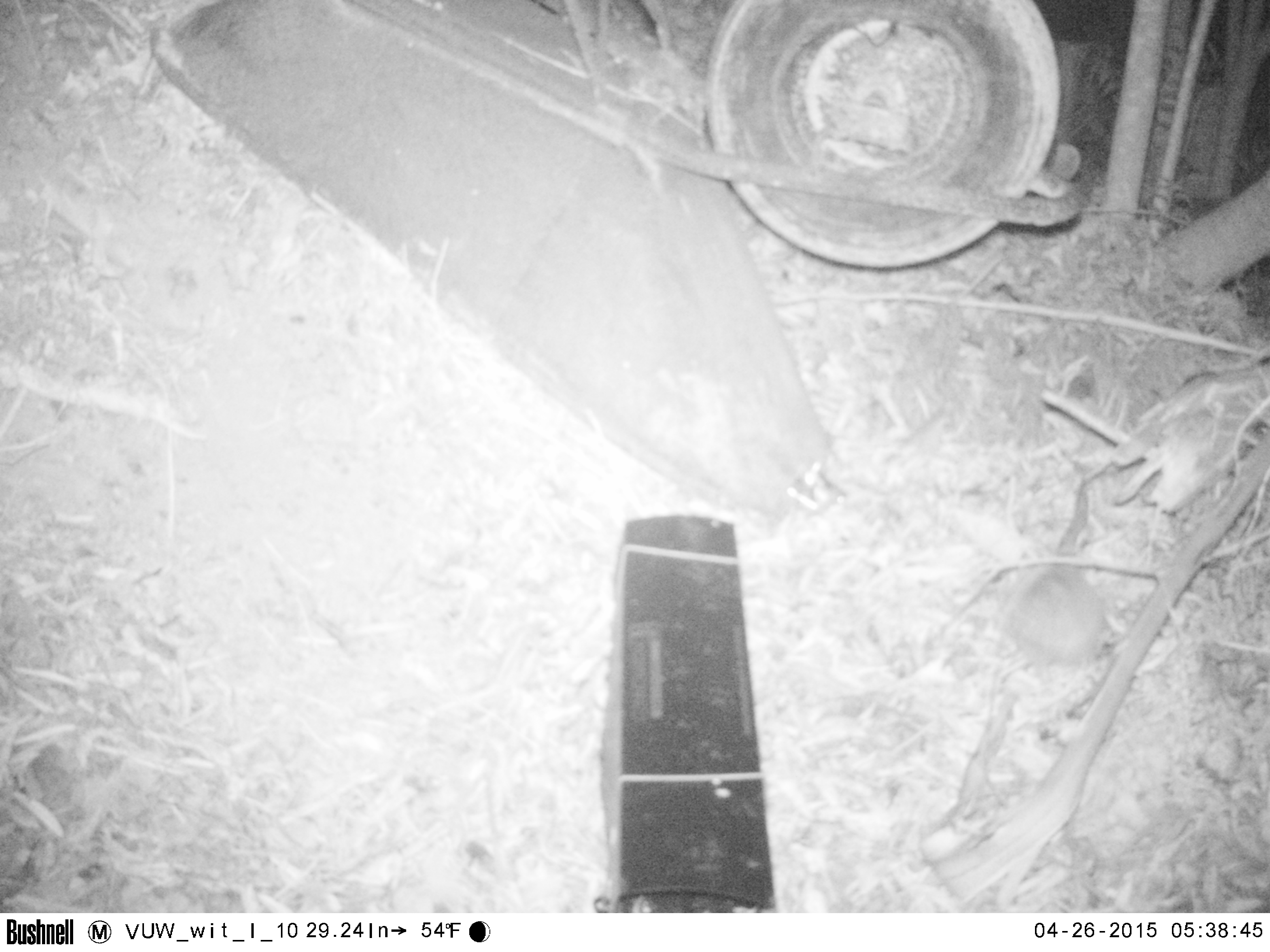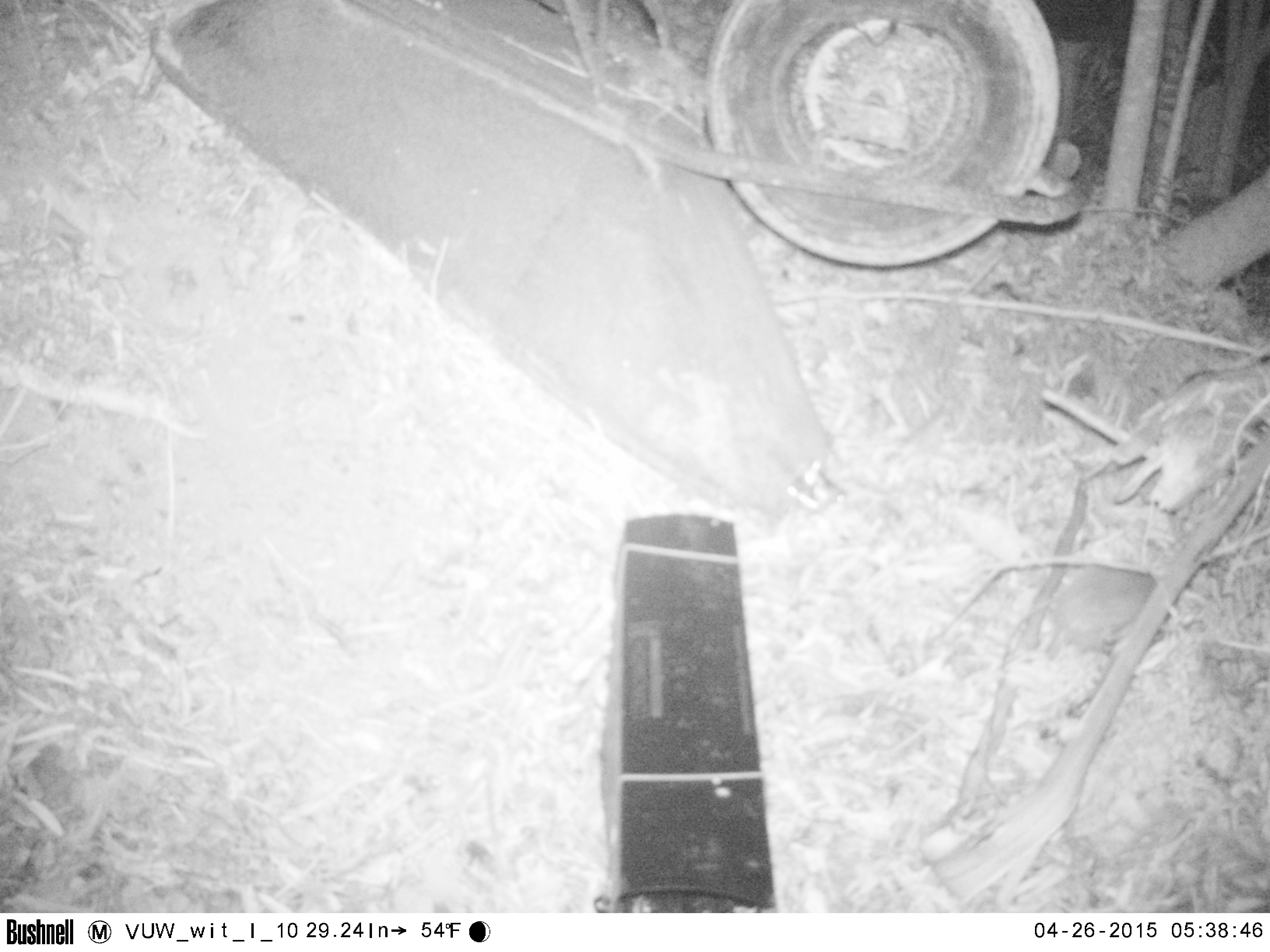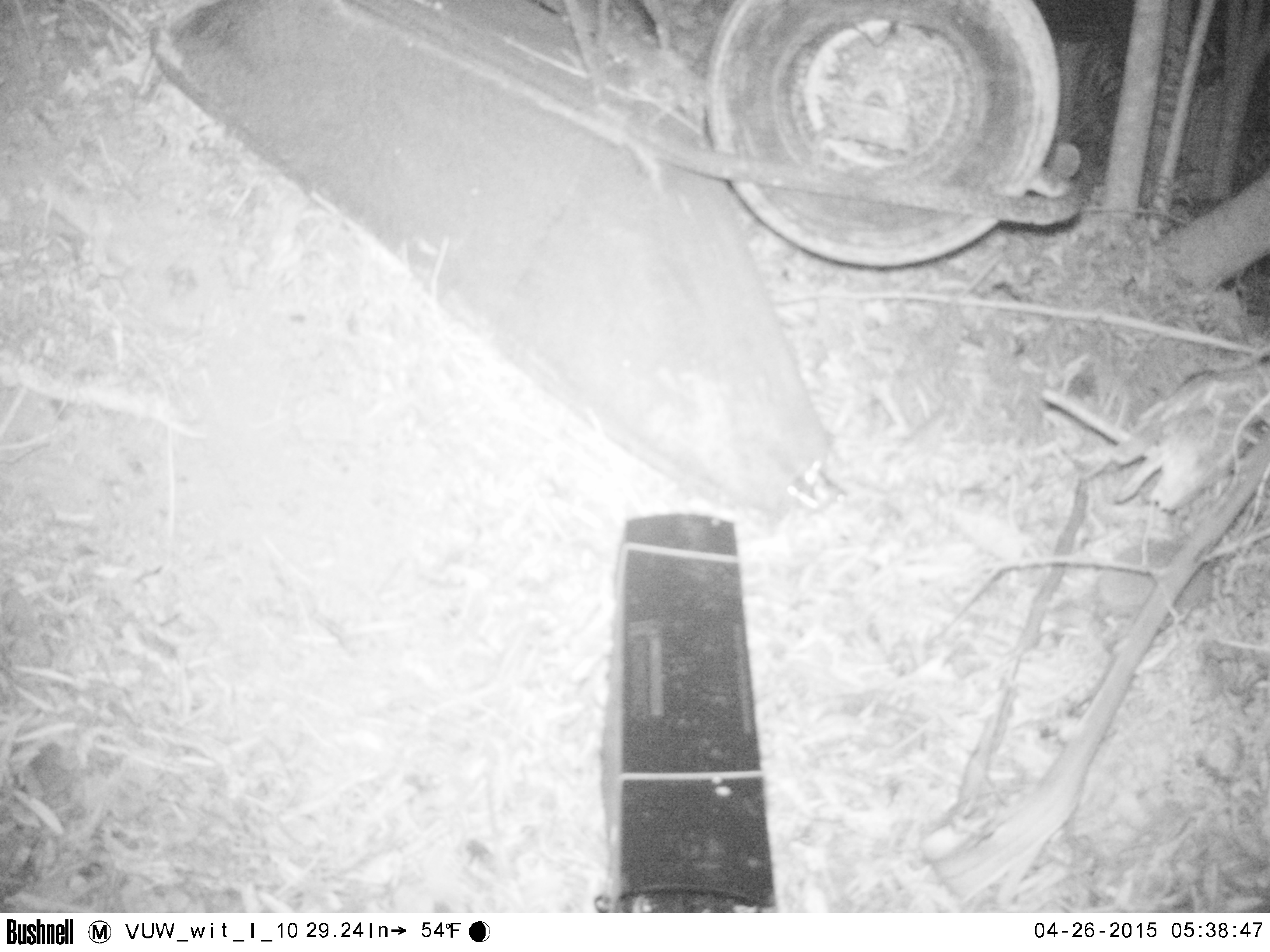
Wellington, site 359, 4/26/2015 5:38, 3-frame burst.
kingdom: Animalia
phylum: Chordata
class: Mammalia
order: Eulipotyphla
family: Erinaceidae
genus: Erinaceus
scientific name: Erinaceus europaeus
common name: hedgehog